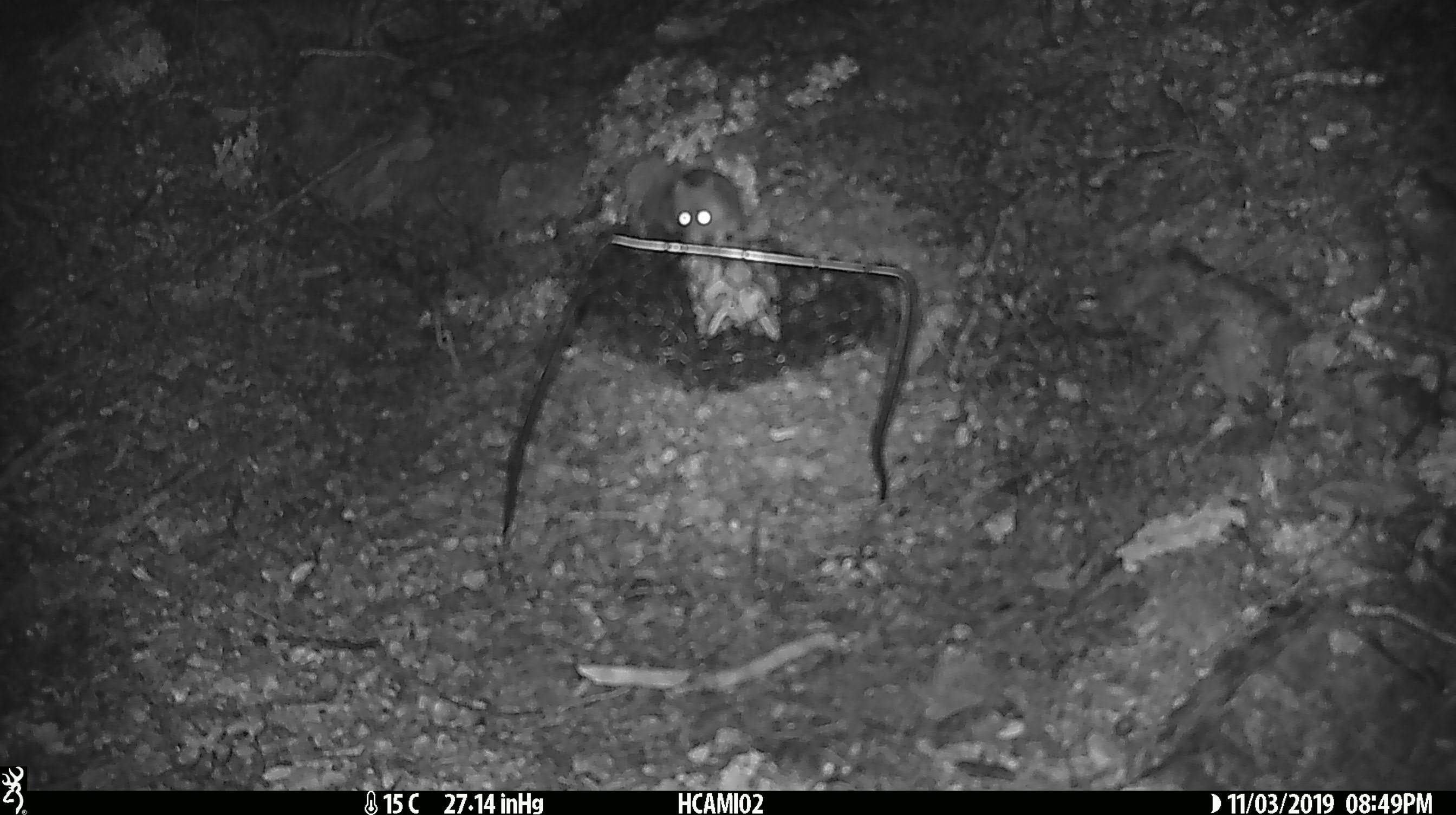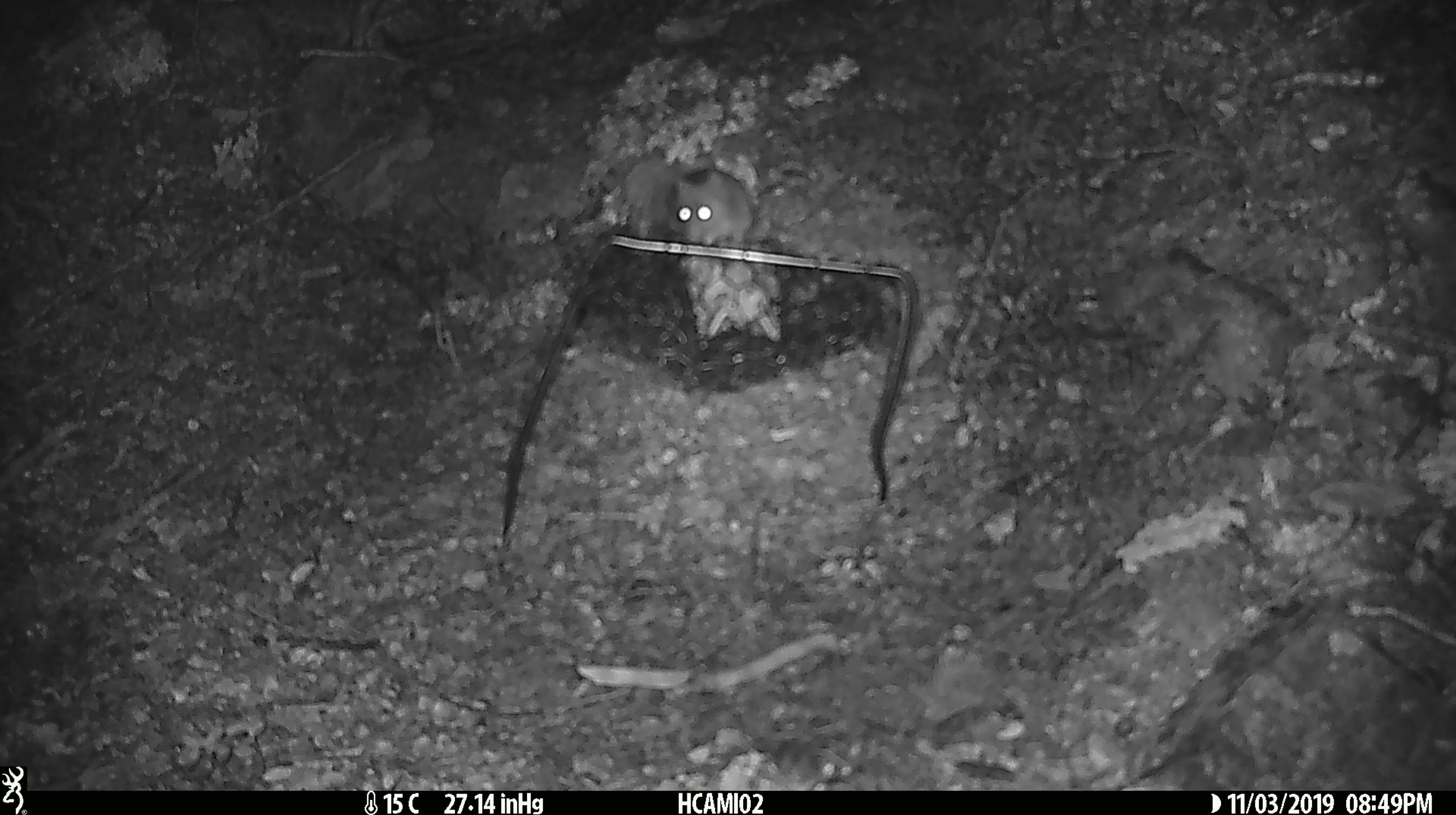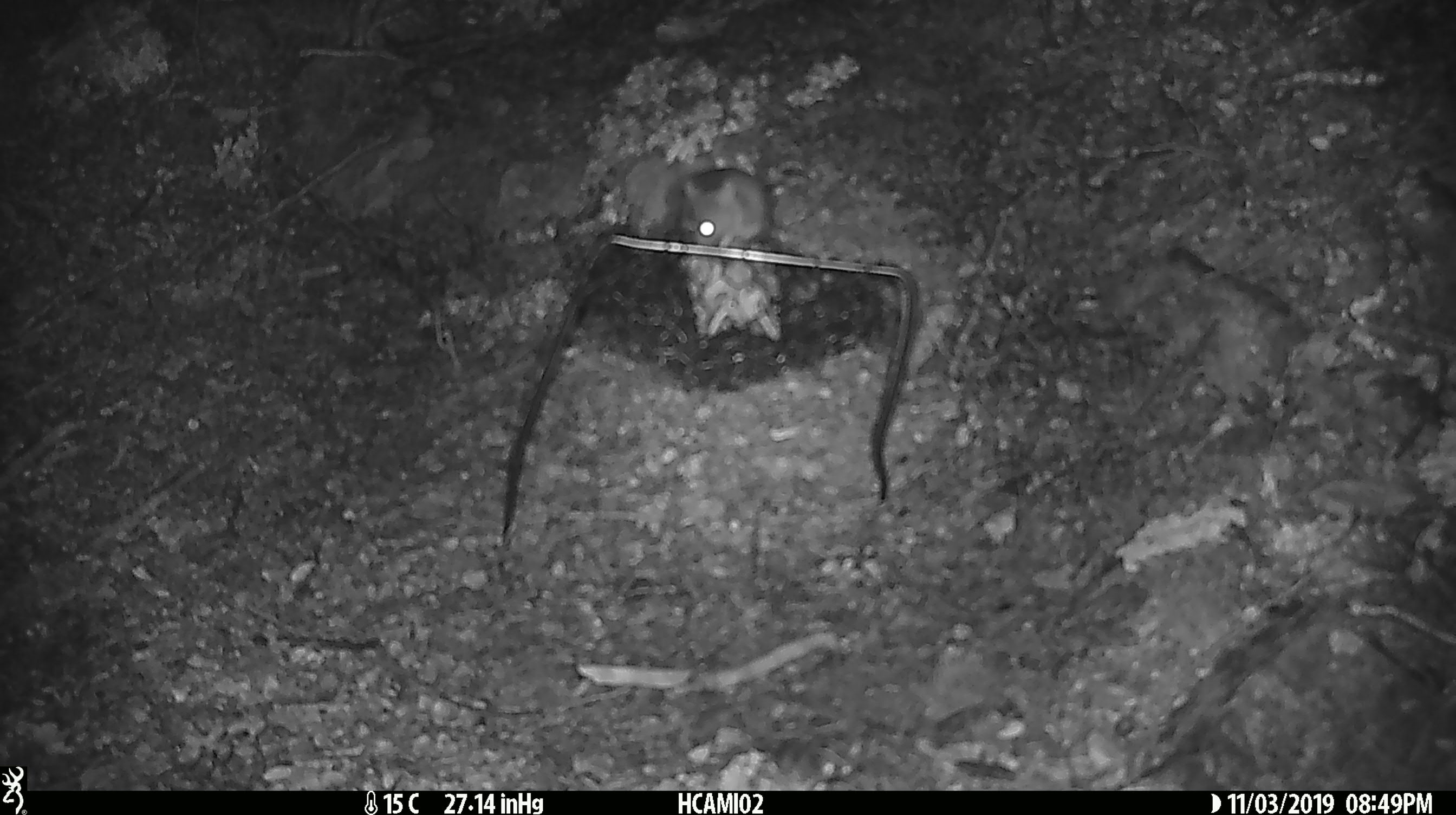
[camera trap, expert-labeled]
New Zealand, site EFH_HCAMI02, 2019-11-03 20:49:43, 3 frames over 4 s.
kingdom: Animalia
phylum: Chordata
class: Mammalia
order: Rodentia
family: Muridae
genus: Mus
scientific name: Mus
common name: mouse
Mouse (Mus).